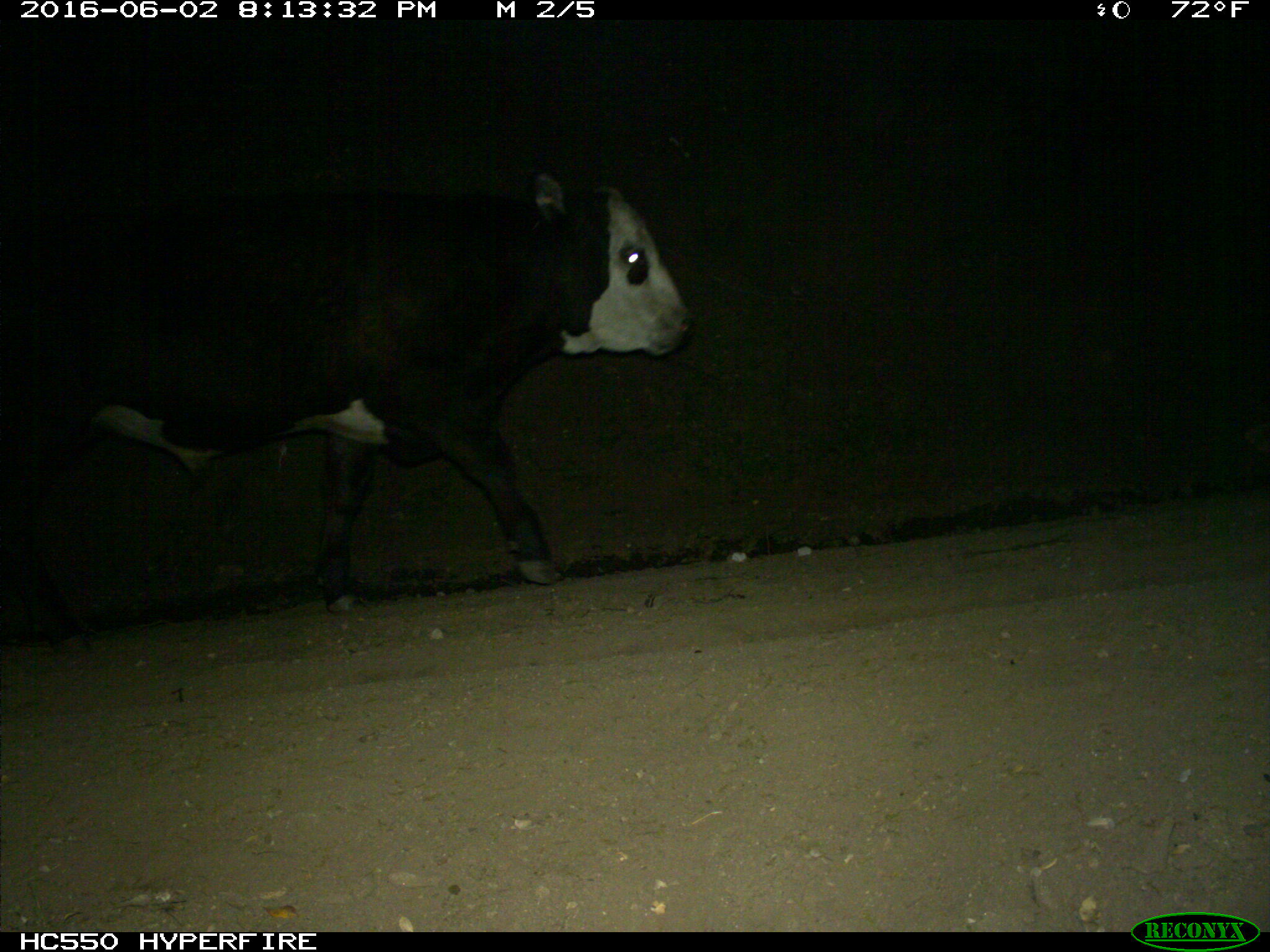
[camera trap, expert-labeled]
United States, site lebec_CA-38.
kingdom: Animalia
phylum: Chordata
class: Mammalia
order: Artiodactyla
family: Bovidae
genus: Bos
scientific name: Bos taurus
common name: domestic cow